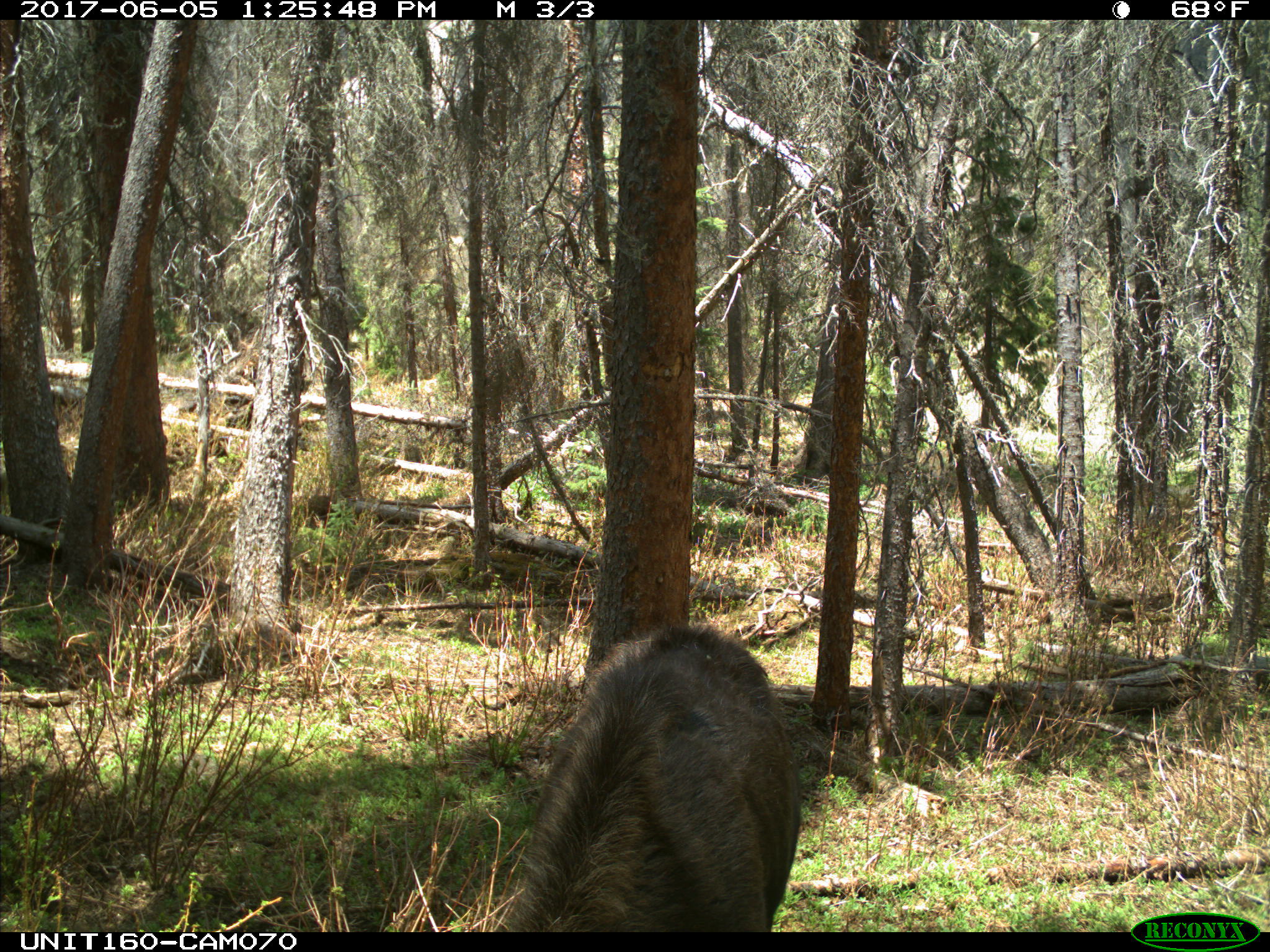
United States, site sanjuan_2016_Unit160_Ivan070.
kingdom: Animalia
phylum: Chordata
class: Mammalia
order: Artiodactyla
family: Cervidae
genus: Alces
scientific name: Alces alces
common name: moose